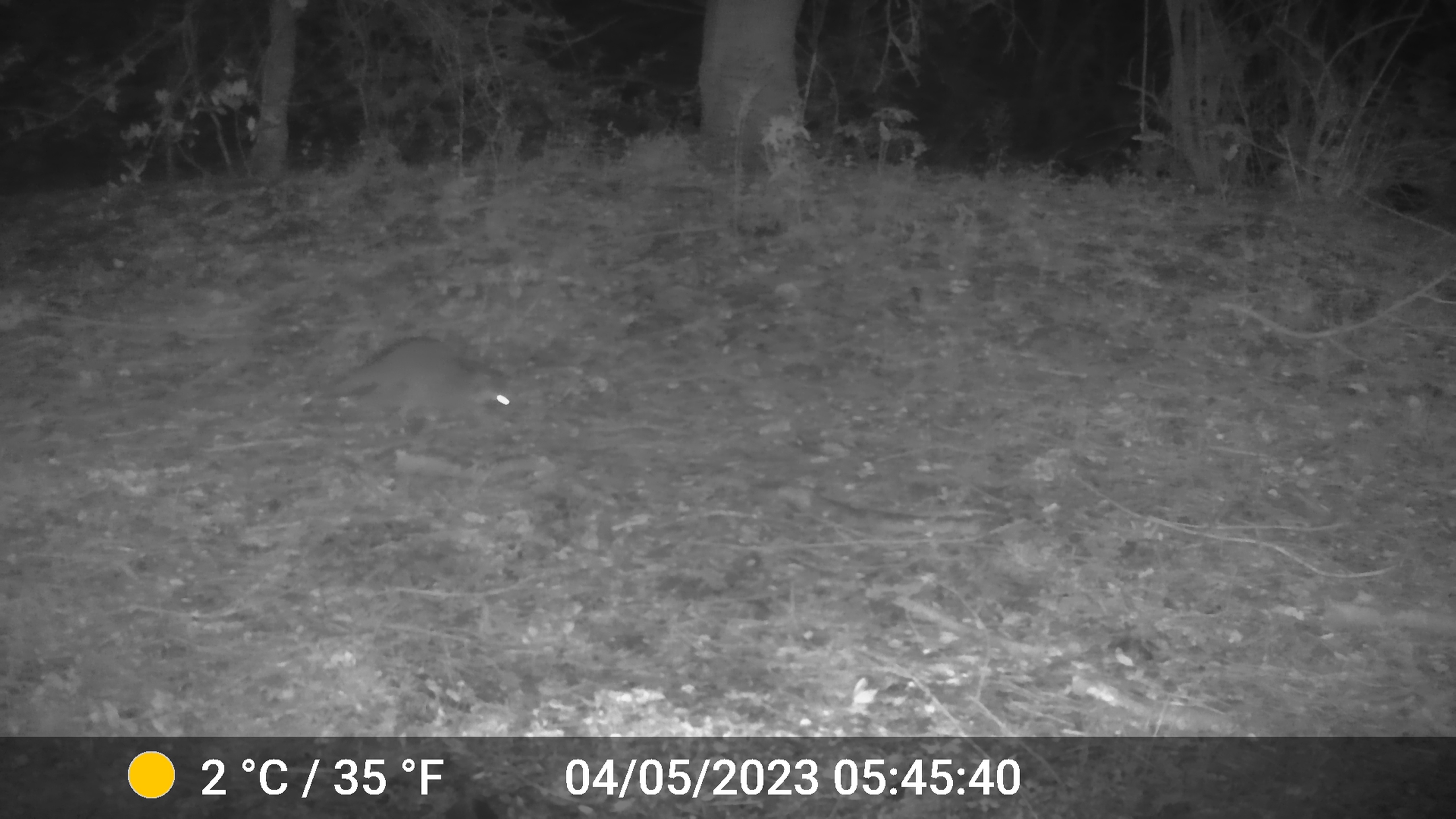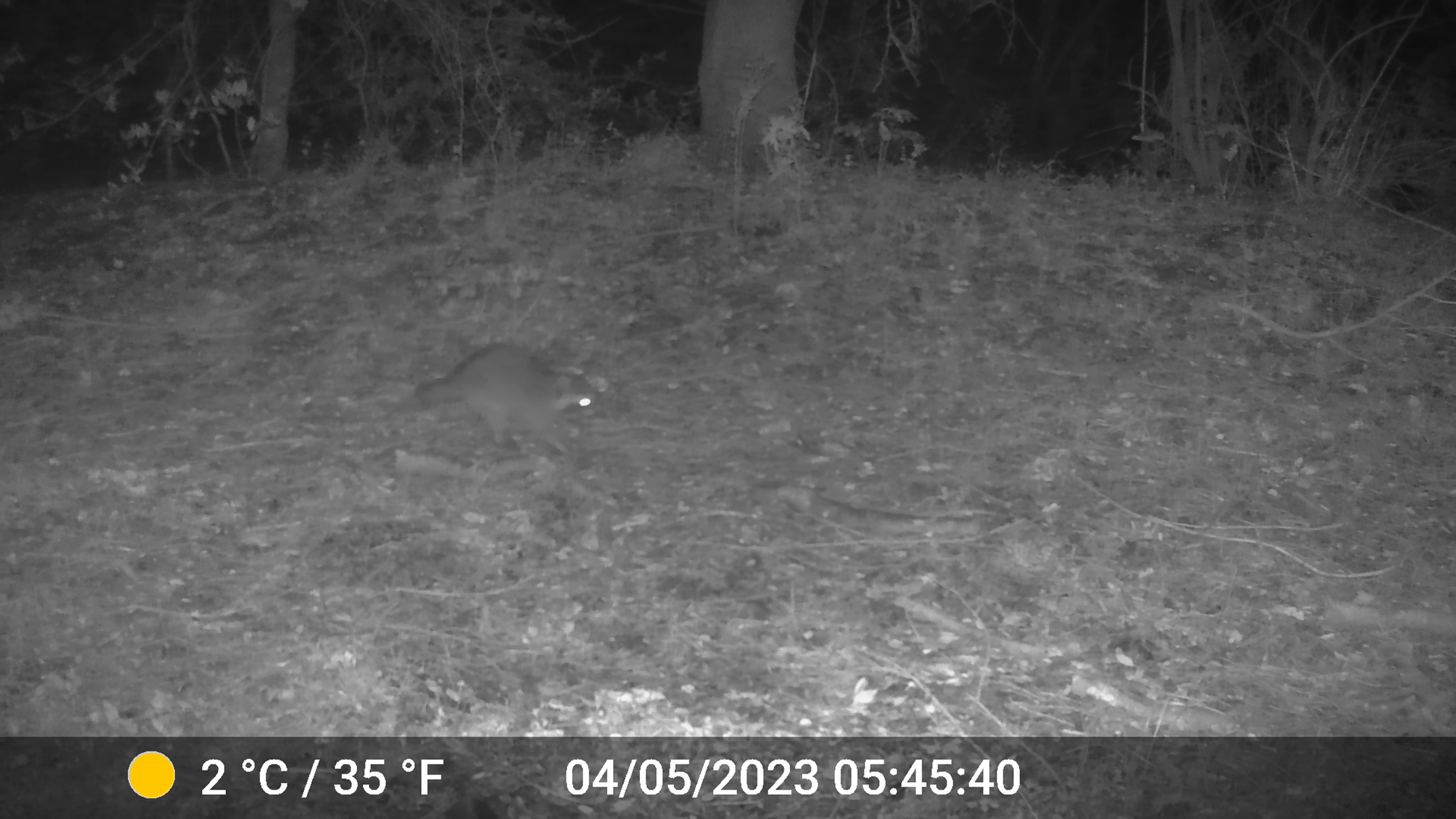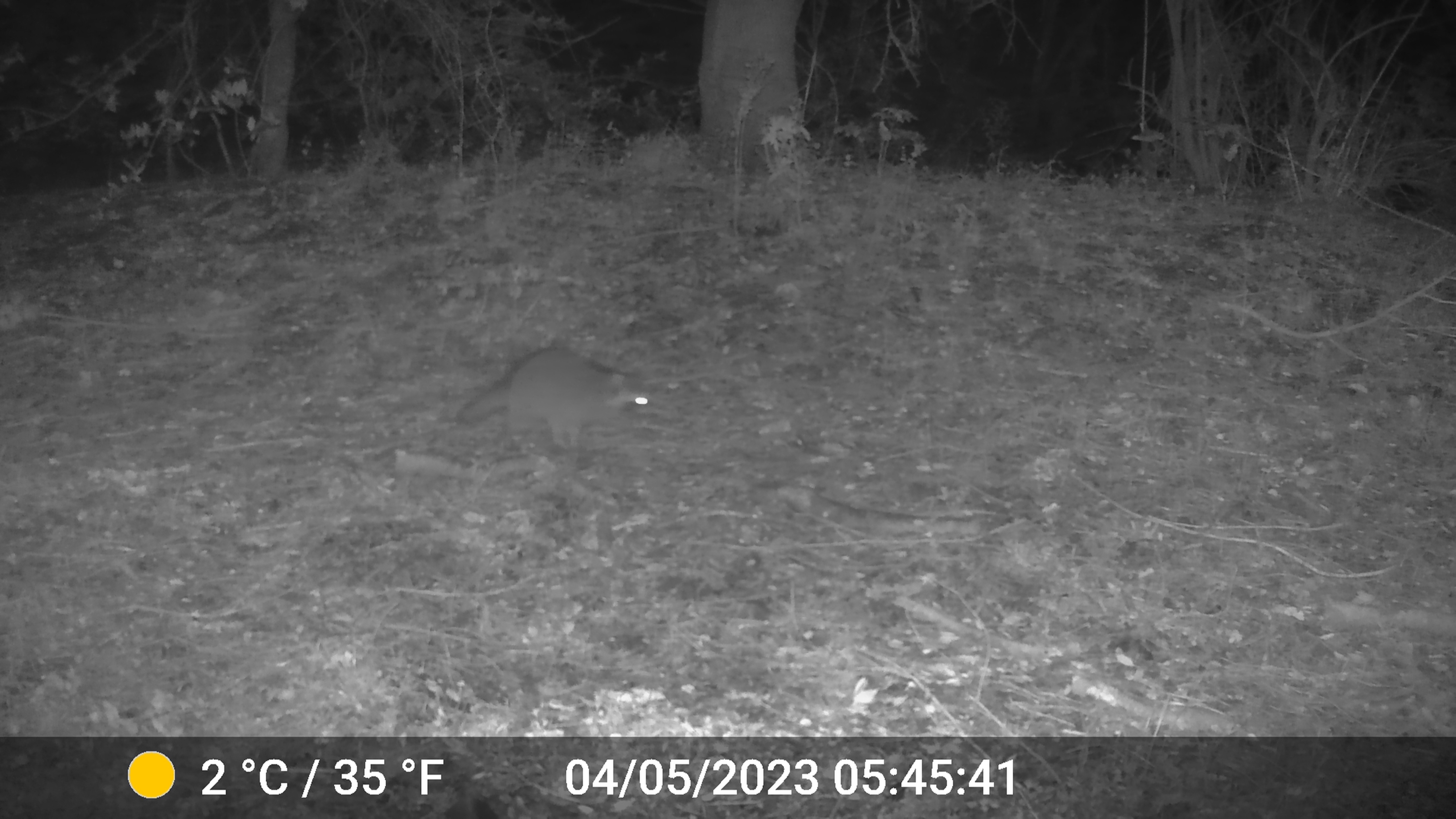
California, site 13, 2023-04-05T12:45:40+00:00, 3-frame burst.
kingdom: Animalia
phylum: Chordata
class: Mammalia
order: Carnivora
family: Procyonidae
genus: Procyon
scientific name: Procyon lotor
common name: raccoon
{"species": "raccoon (Procyon lotor)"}